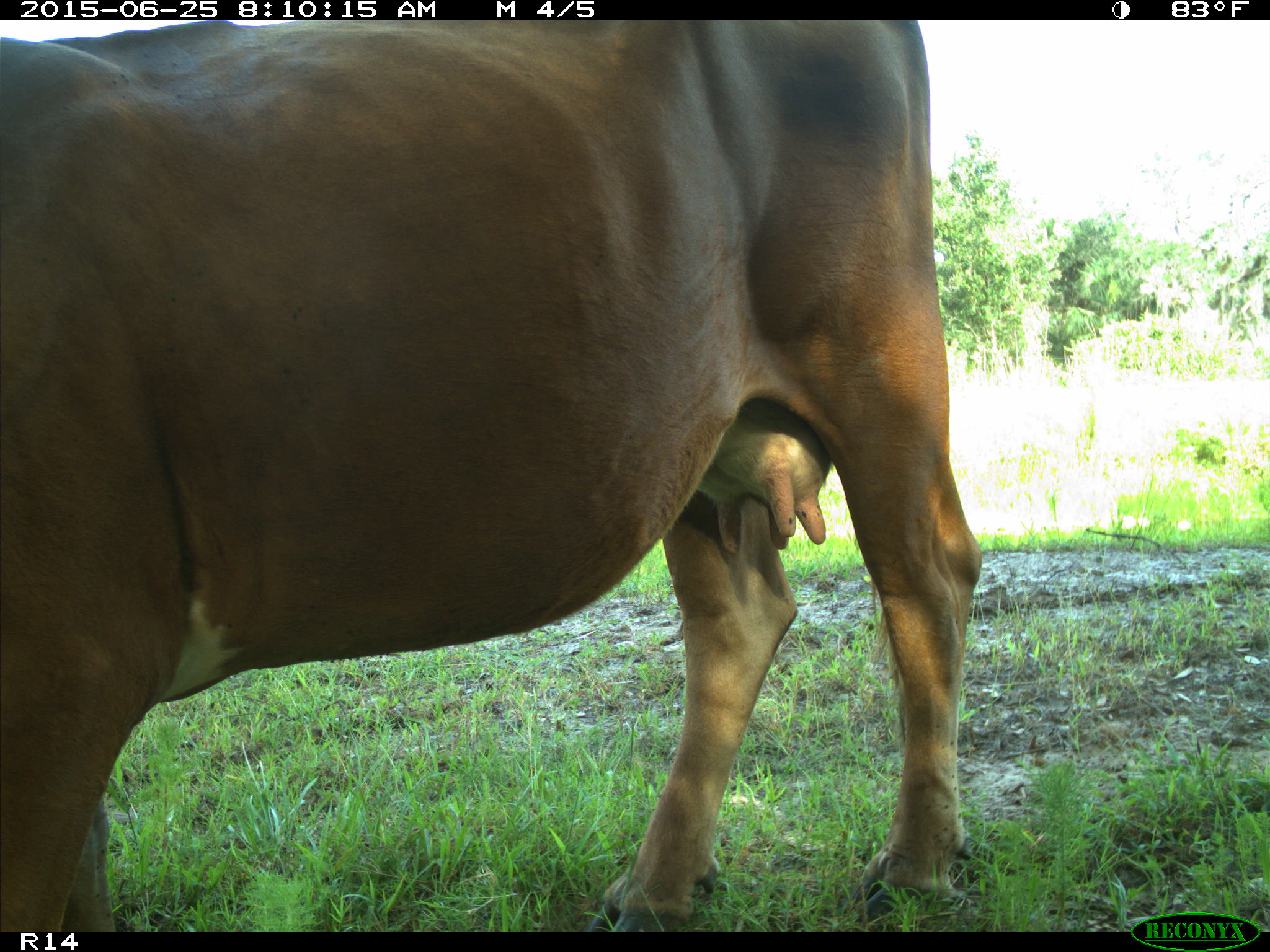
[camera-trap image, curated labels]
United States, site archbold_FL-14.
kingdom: Animalia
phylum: Chordata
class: Mammalia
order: Artiodactyla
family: Bovidae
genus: Bos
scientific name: Bos taurus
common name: domestic cow